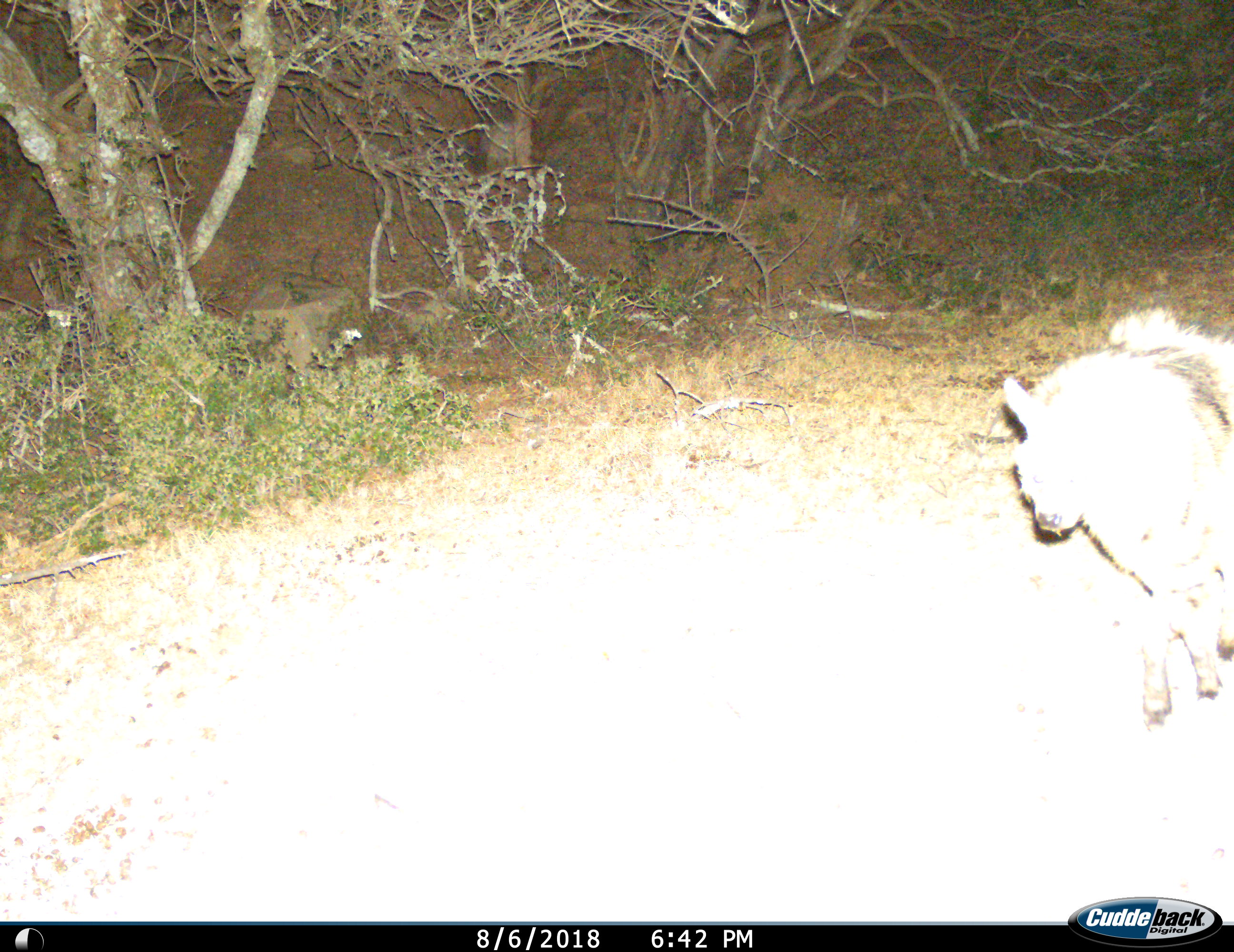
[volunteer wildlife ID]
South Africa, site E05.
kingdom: Animalia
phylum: Chordata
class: Mammalia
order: Carnivora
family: Hyaenidae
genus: Proteles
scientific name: Proteles cristatus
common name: aardwolf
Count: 1.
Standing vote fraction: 0%.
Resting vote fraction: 0%.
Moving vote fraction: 100%.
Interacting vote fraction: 0%.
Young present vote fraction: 0%.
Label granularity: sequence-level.